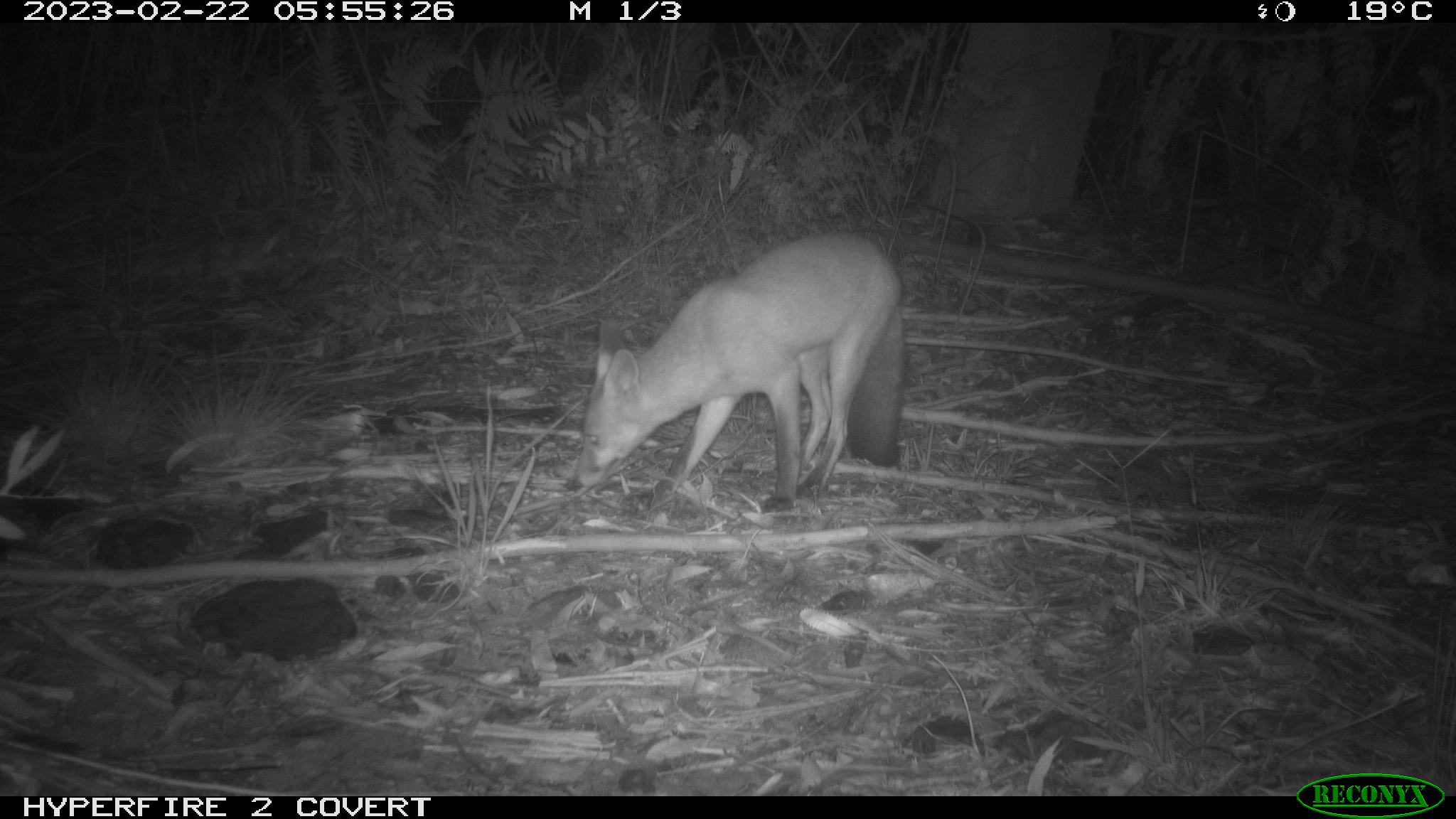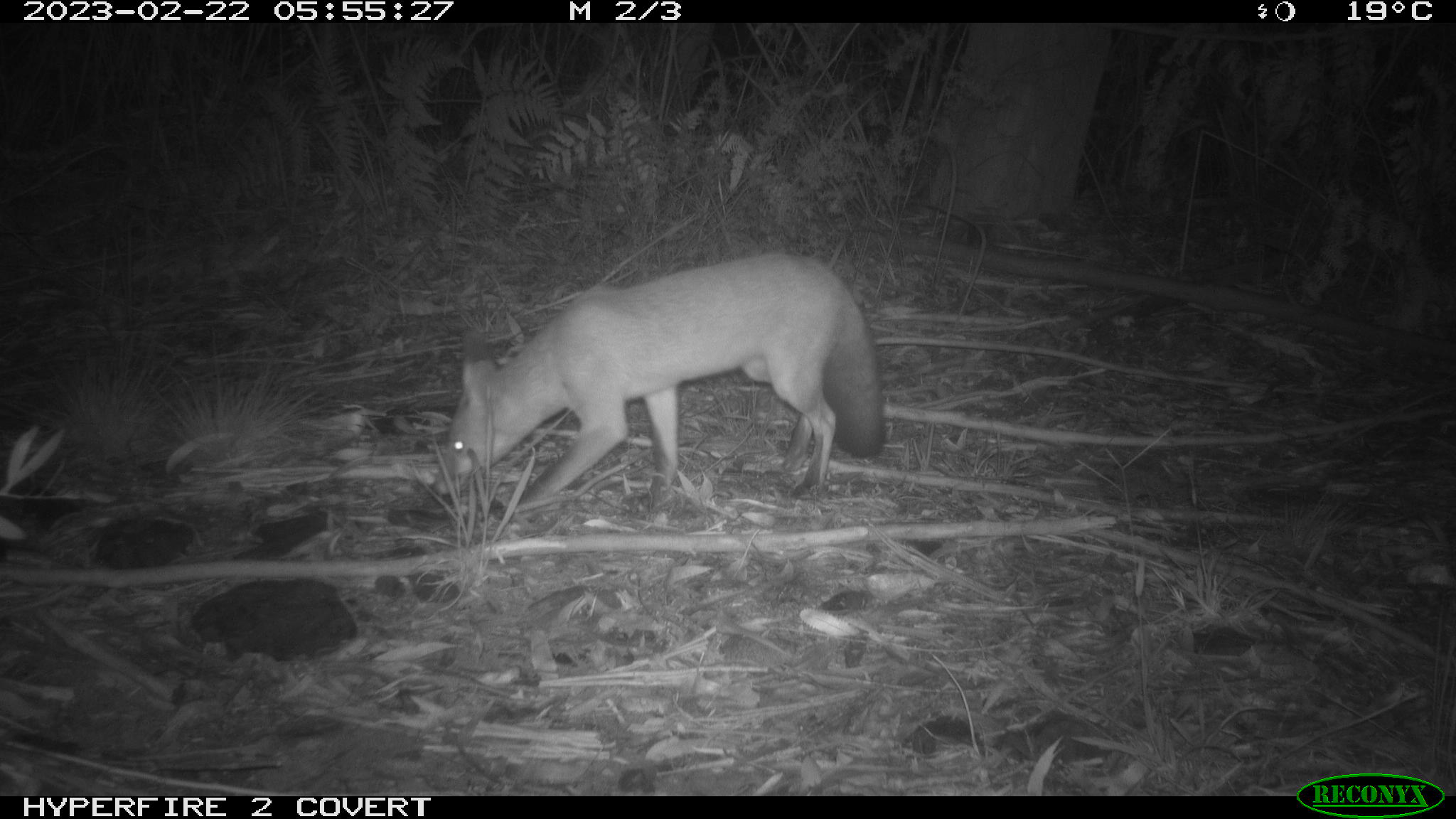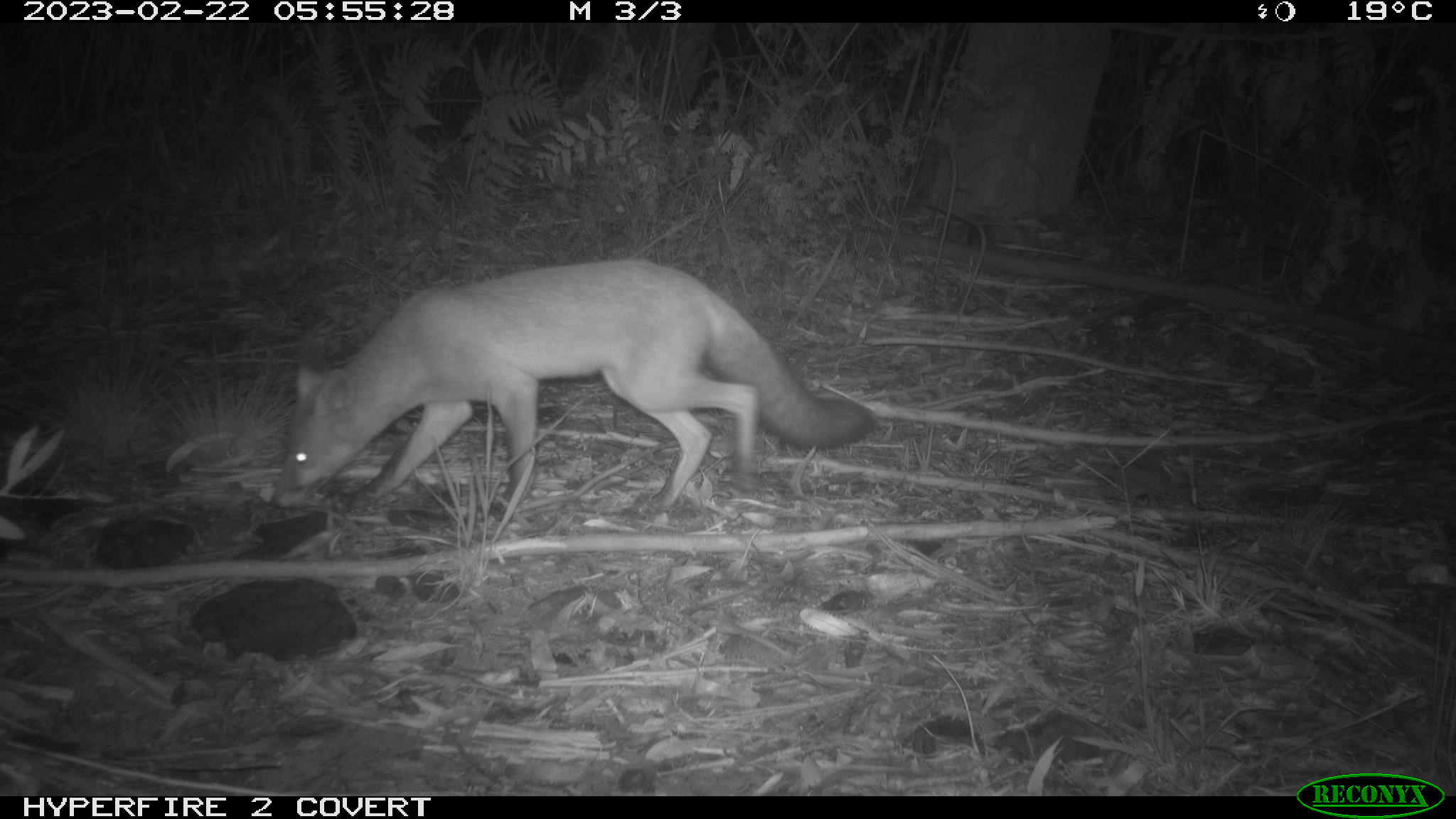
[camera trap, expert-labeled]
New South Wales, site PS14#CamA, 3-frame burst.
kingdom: Animalia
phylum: Chordata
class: Mammalia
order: Carnivora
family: Canidae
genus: Vulpes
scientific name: Vulpes vulpes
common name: red fox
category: fox